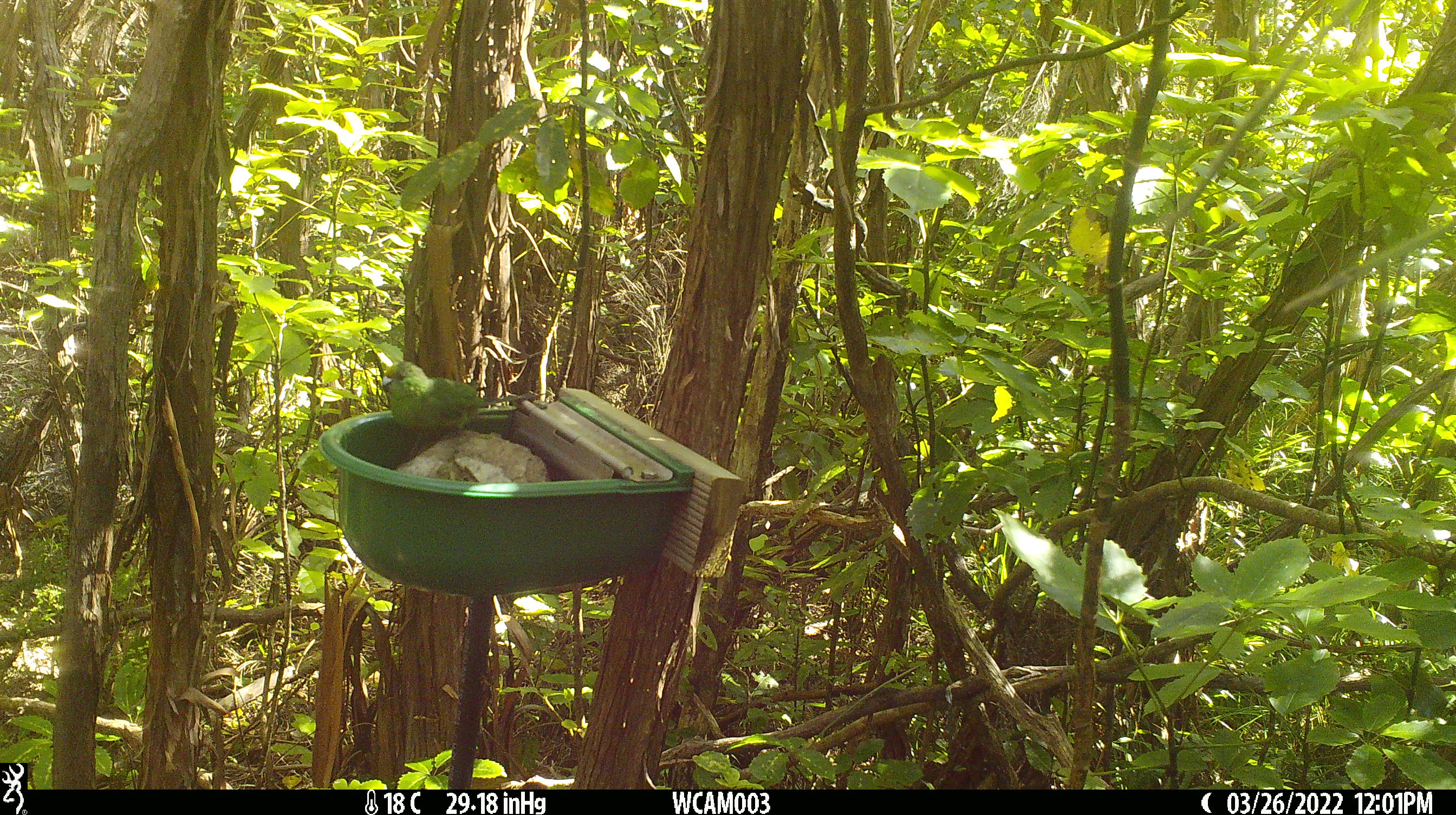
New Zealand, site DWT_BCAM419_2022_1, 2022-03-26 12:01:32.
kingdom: Animalia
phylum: Chordata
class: Aves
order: Psittaciformes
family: Psittaculidae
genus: Cyanoramphus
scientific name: Cyanoramphus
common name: parakeet